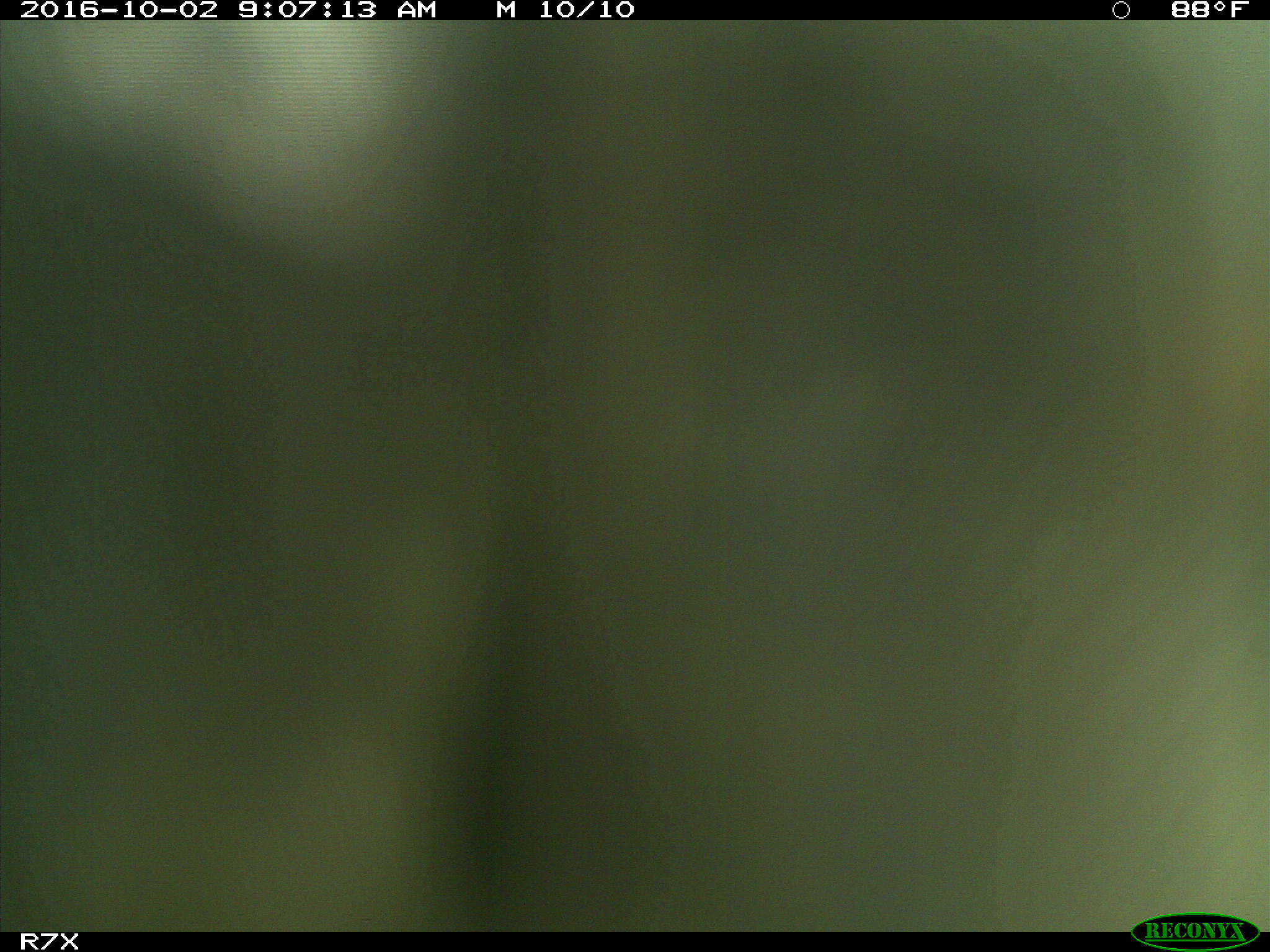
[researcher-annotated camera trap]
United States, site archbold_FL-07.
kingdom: Animalia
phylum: Chordata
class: Aves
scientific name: Aves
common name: birds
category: unidentified bird